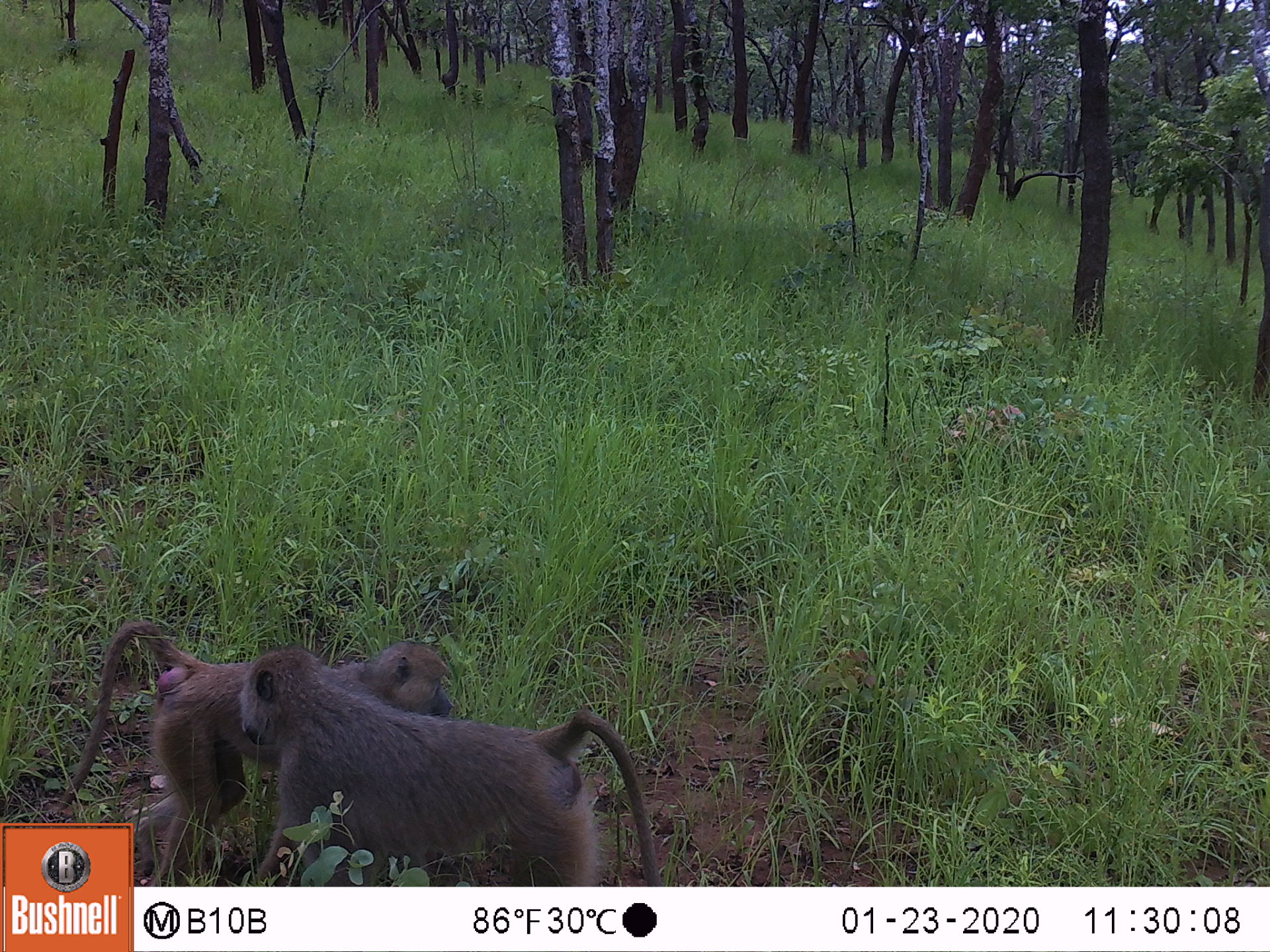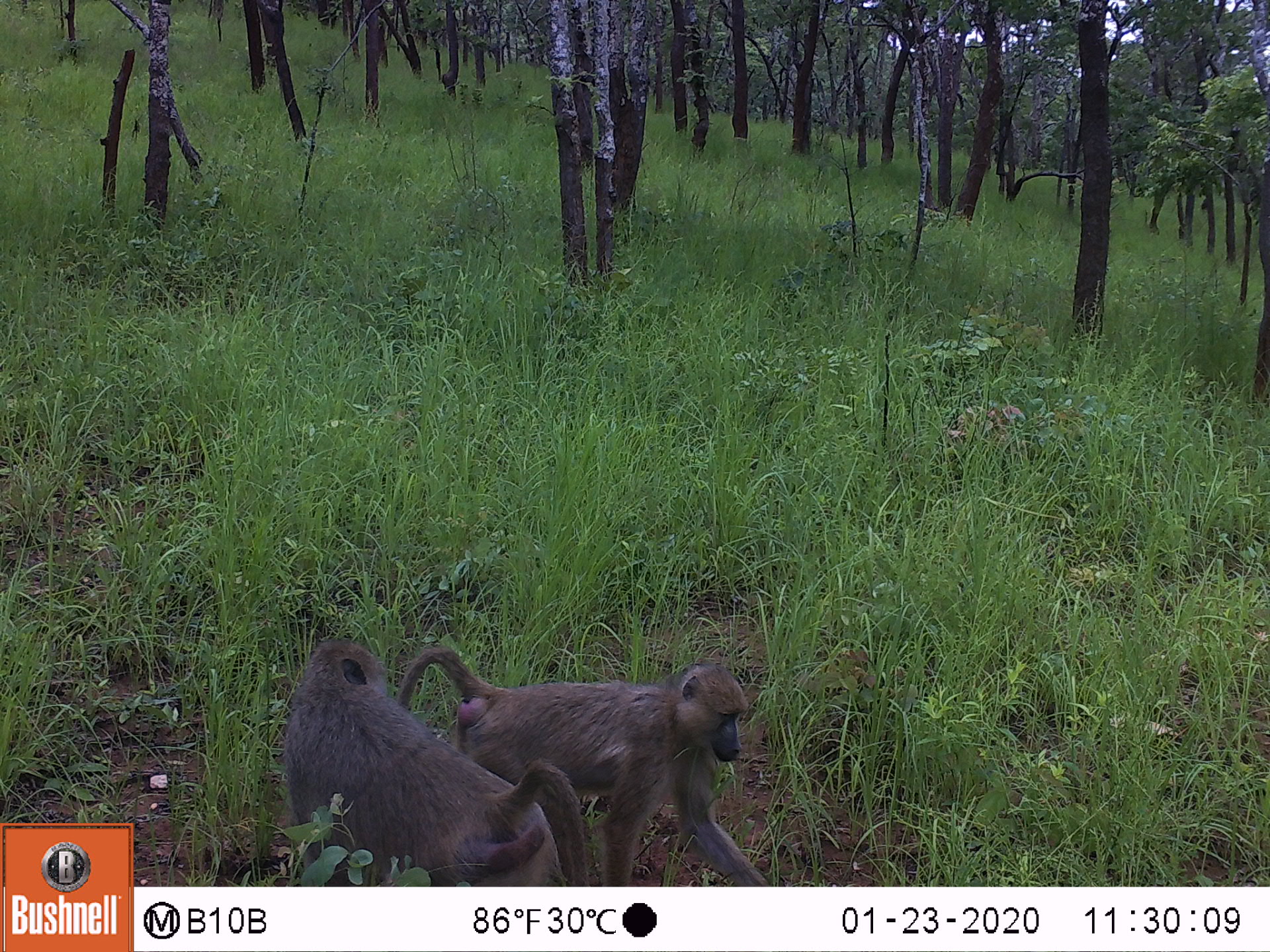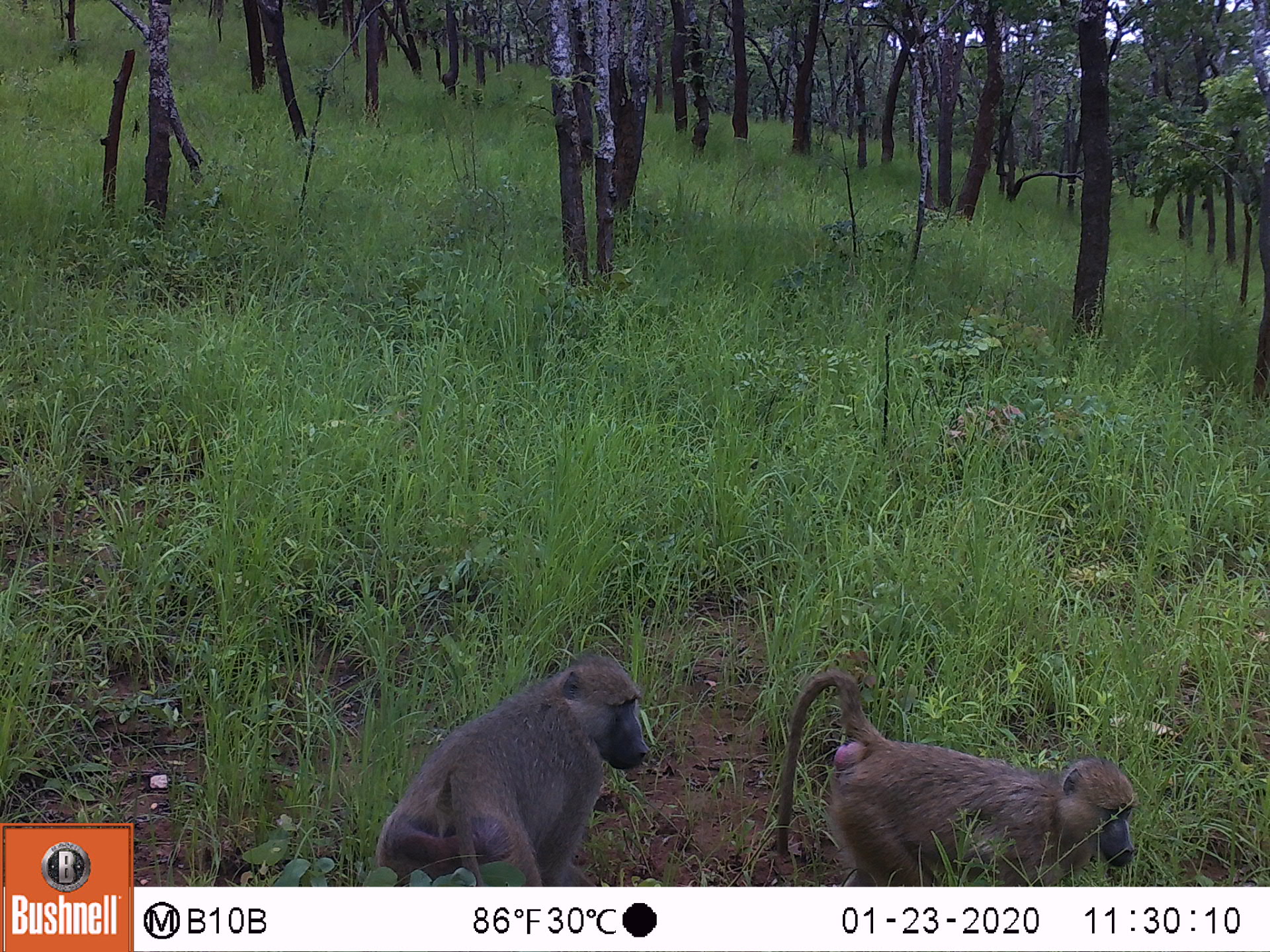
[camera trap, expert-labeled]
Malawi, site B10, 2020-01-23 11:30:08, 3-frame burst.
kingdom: Animalia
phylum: Chordata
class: Mammalia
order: Primates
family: Cercopithecidae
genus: Papio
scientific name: Papio cynocephalus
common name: yellow baboon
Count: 2.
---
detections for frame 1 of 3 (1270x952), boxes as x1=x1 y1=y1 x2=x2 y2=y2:
yellow baboon: x1=251 y1=653 x2=659 y2=887; x1=79 y1=622 x2=251 y2=819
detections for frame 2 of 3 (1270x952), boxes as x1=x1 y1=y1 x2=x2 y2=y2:
yellow baboon: x1=275 y1=643 x2=555 y2=883; x1=556 y1=658 x2=757 y2=880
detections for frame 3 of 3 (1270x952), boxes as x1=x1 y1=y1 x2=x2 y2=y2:
yellow baboon: x1=772 y1=671 x2=1136 y2=878; x1=368 y1=654 x2=661 y2=883